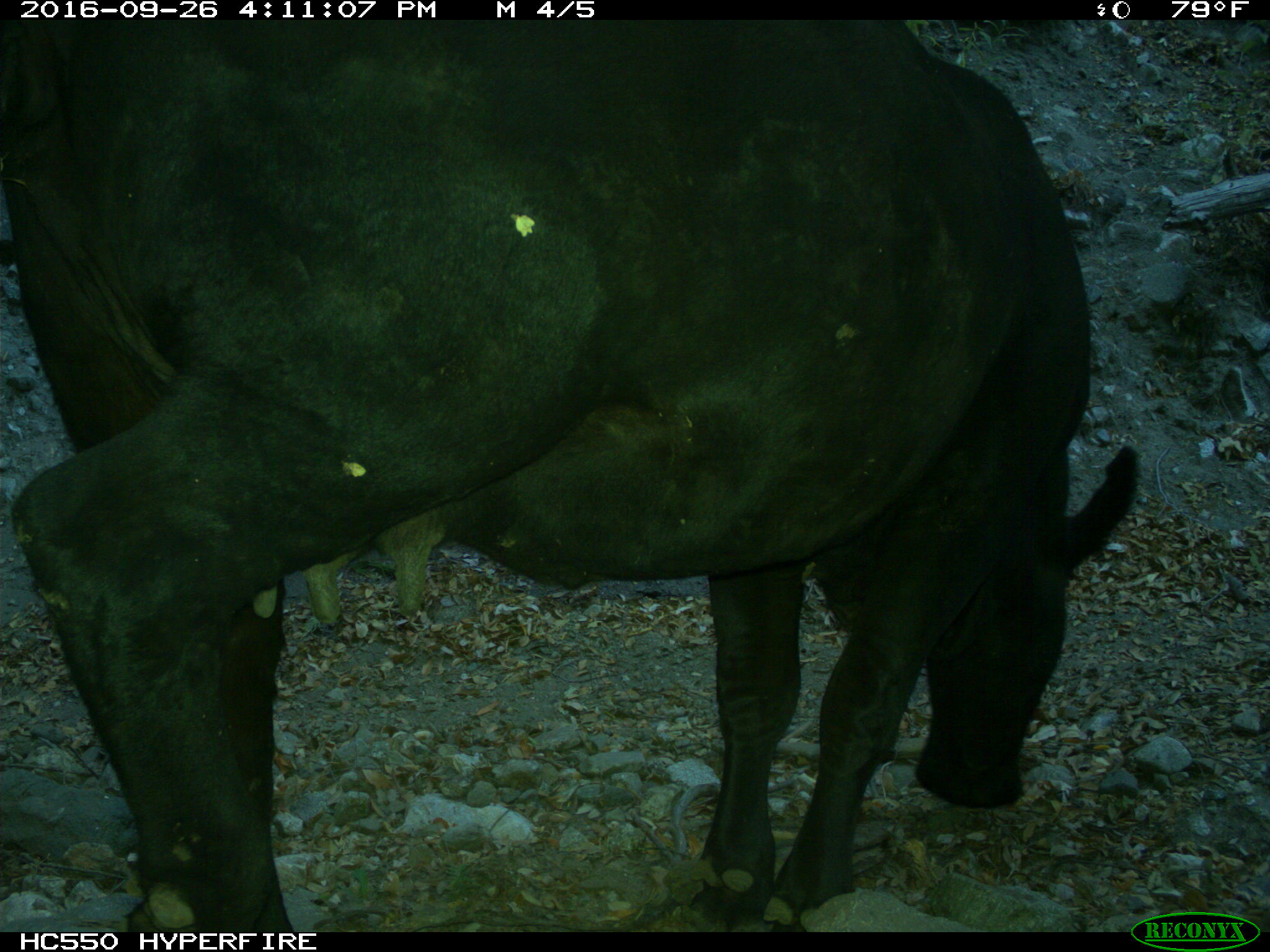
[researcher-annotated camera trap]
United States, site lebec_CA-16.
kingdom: Animalia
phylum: Chordata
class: Mammalia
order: Artiodactyla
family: Bovidae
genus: Bos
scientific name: Bos taurus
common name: domestic cow